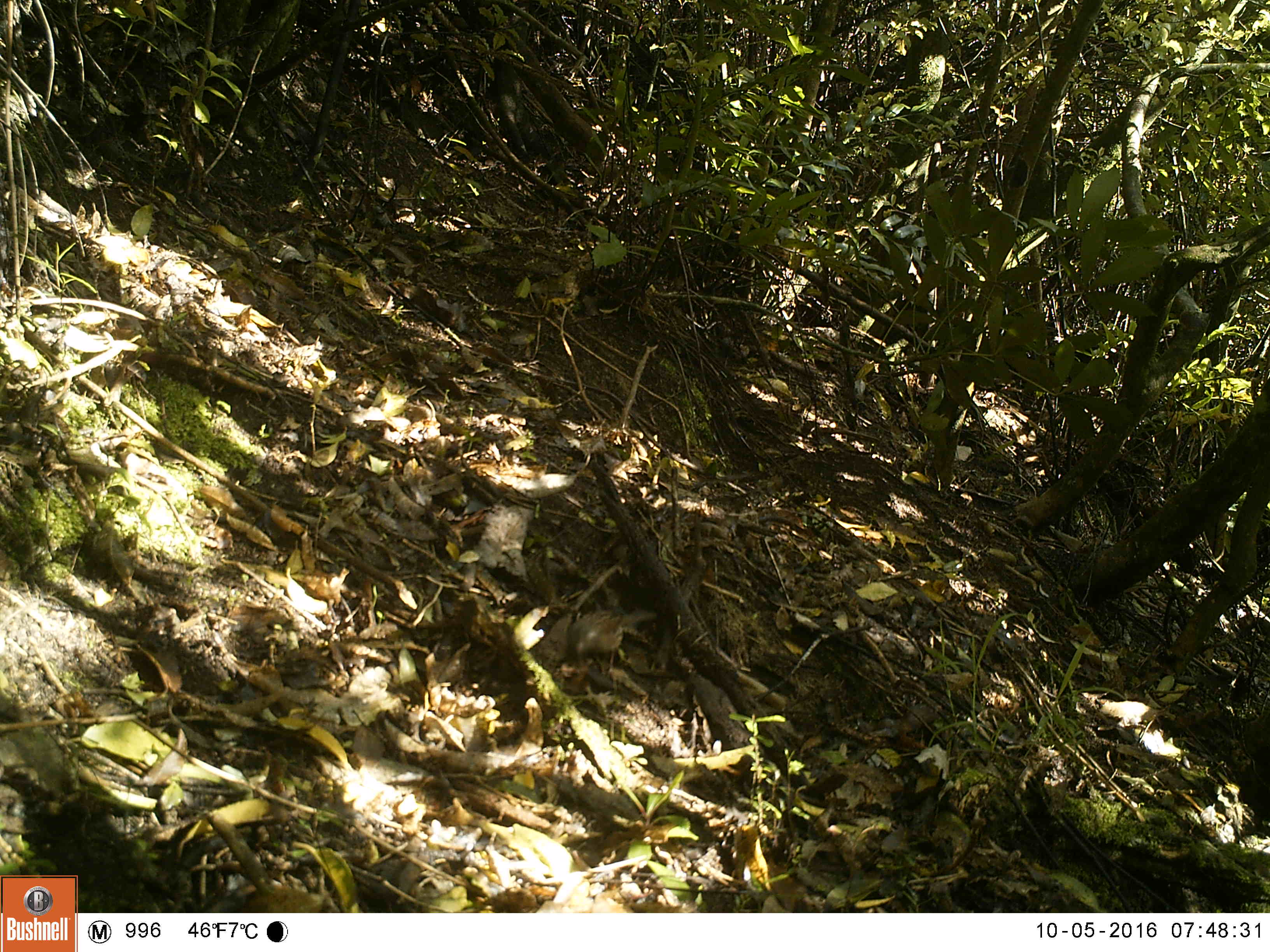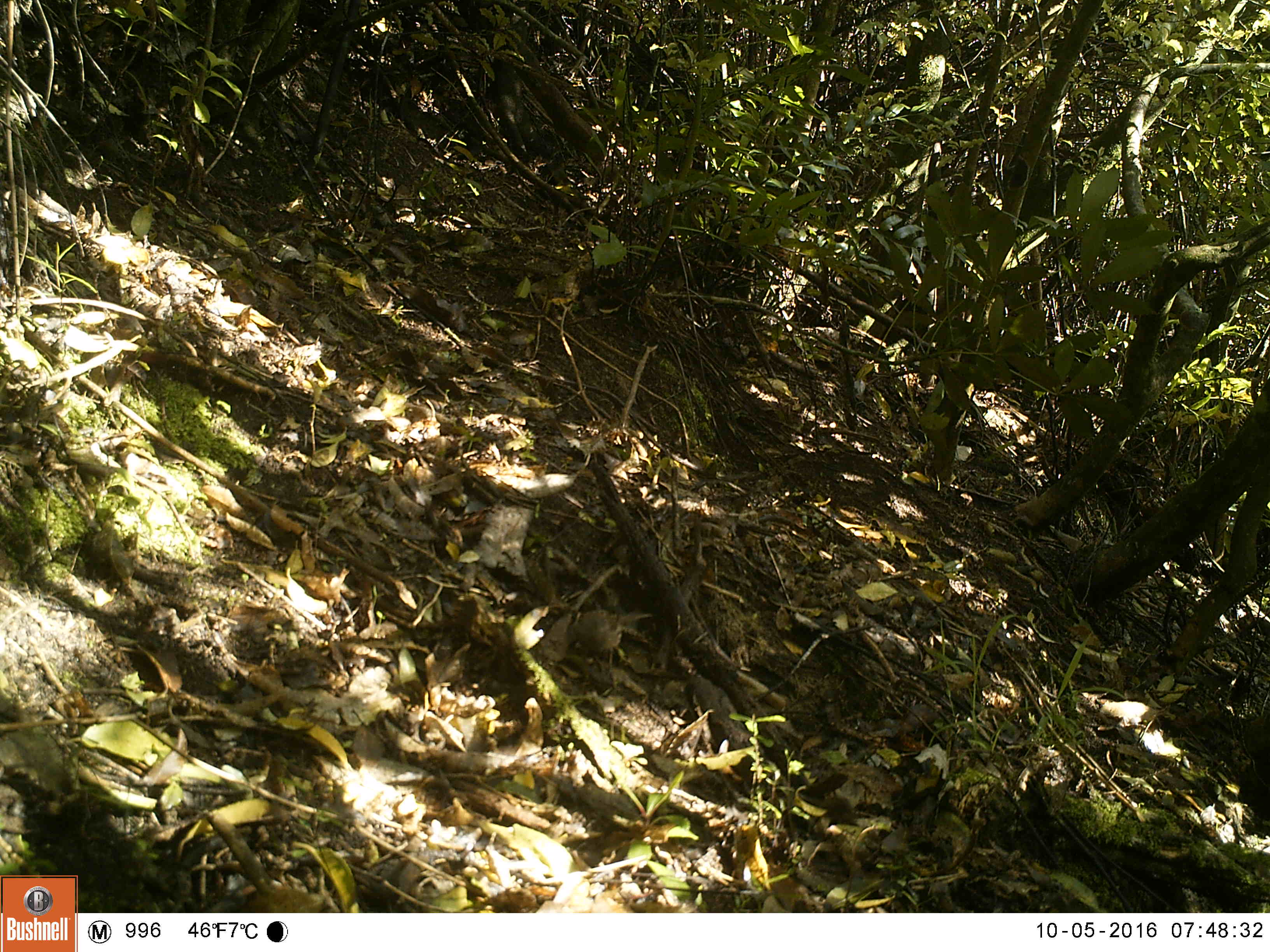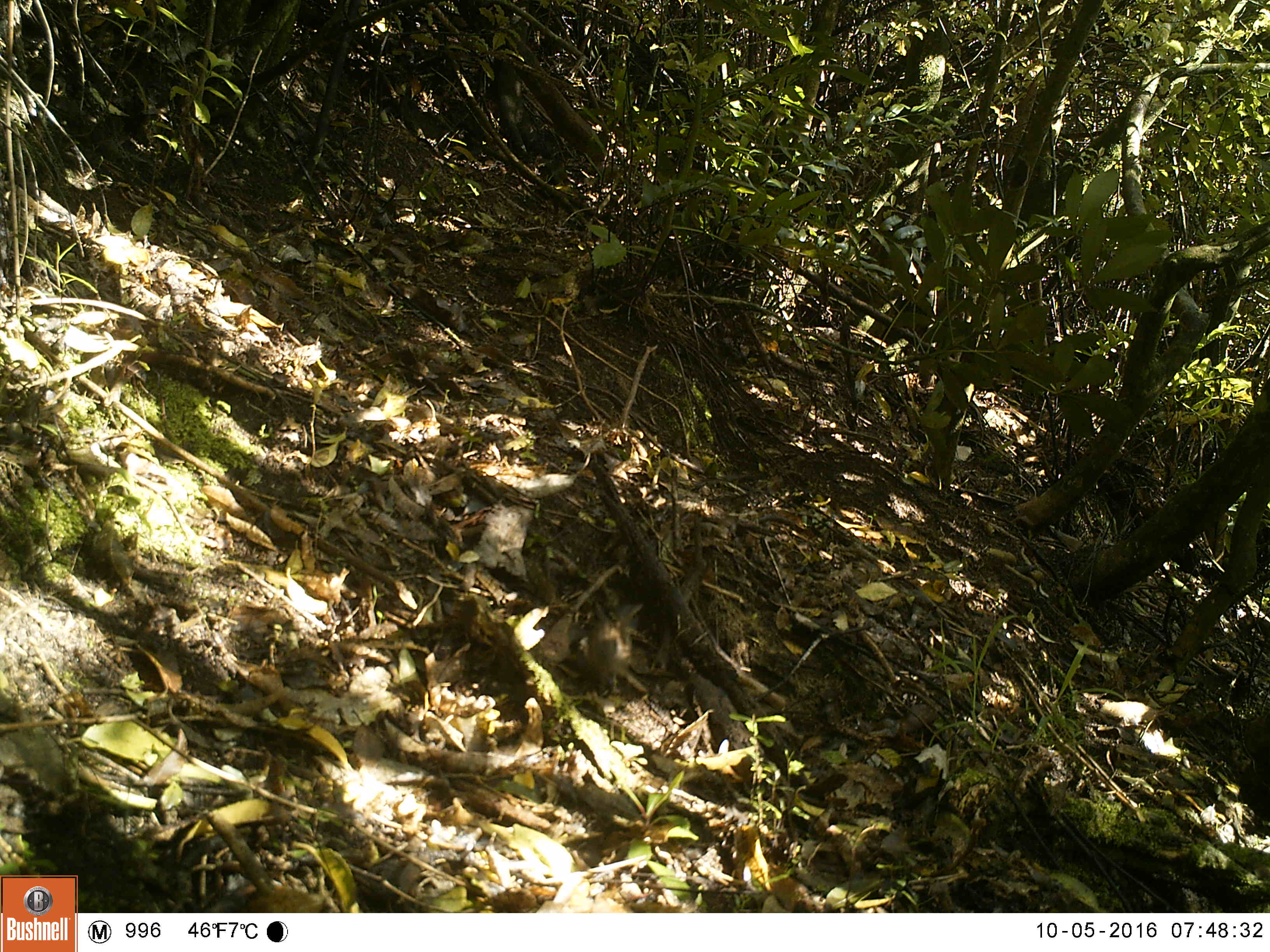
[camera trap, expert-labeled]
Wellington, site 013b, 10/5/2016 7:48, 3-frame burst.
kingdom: Animalia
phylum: Chordata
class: Aves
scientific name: Aves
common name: bird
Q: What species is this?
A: Bird (Aves).